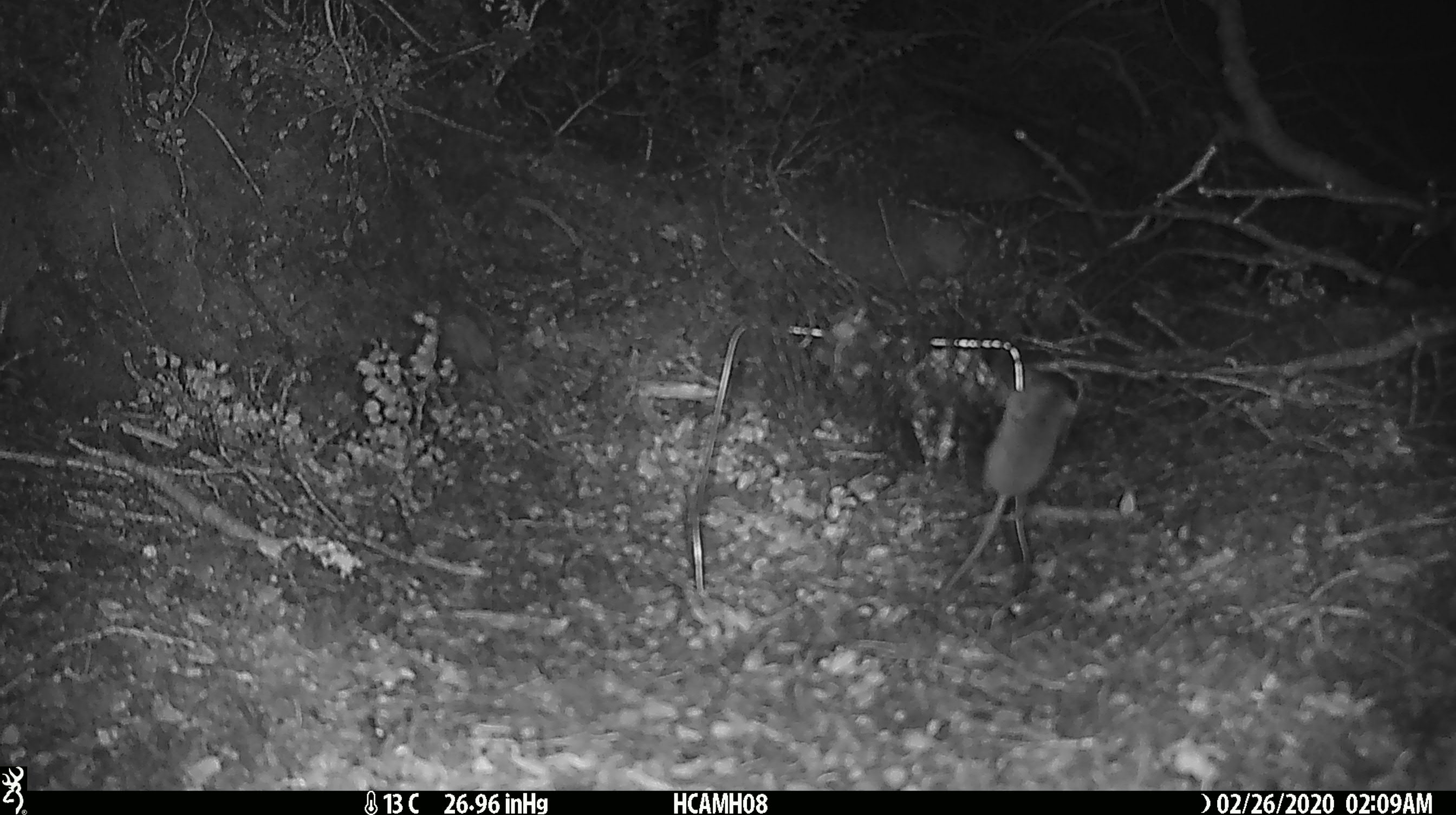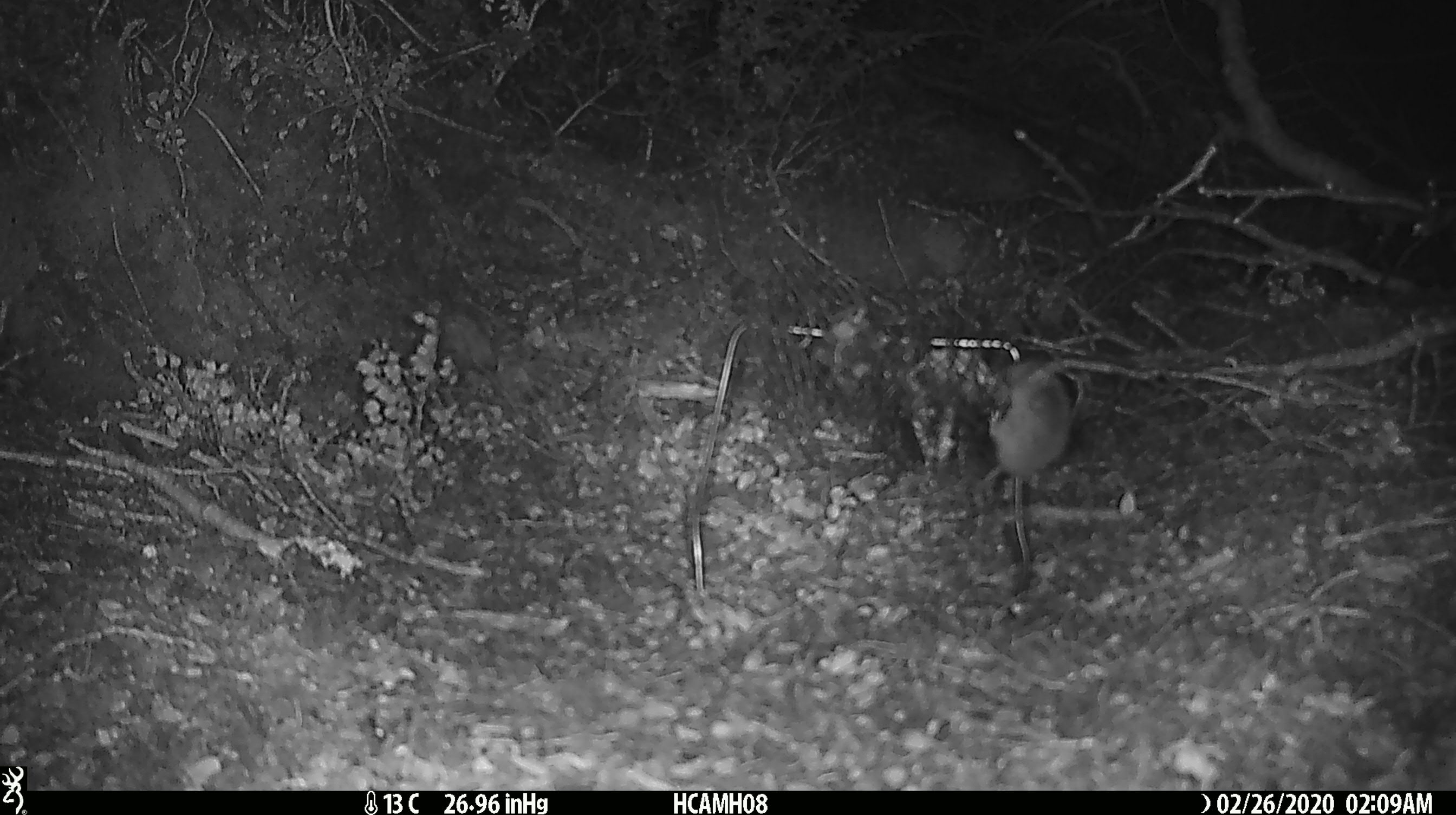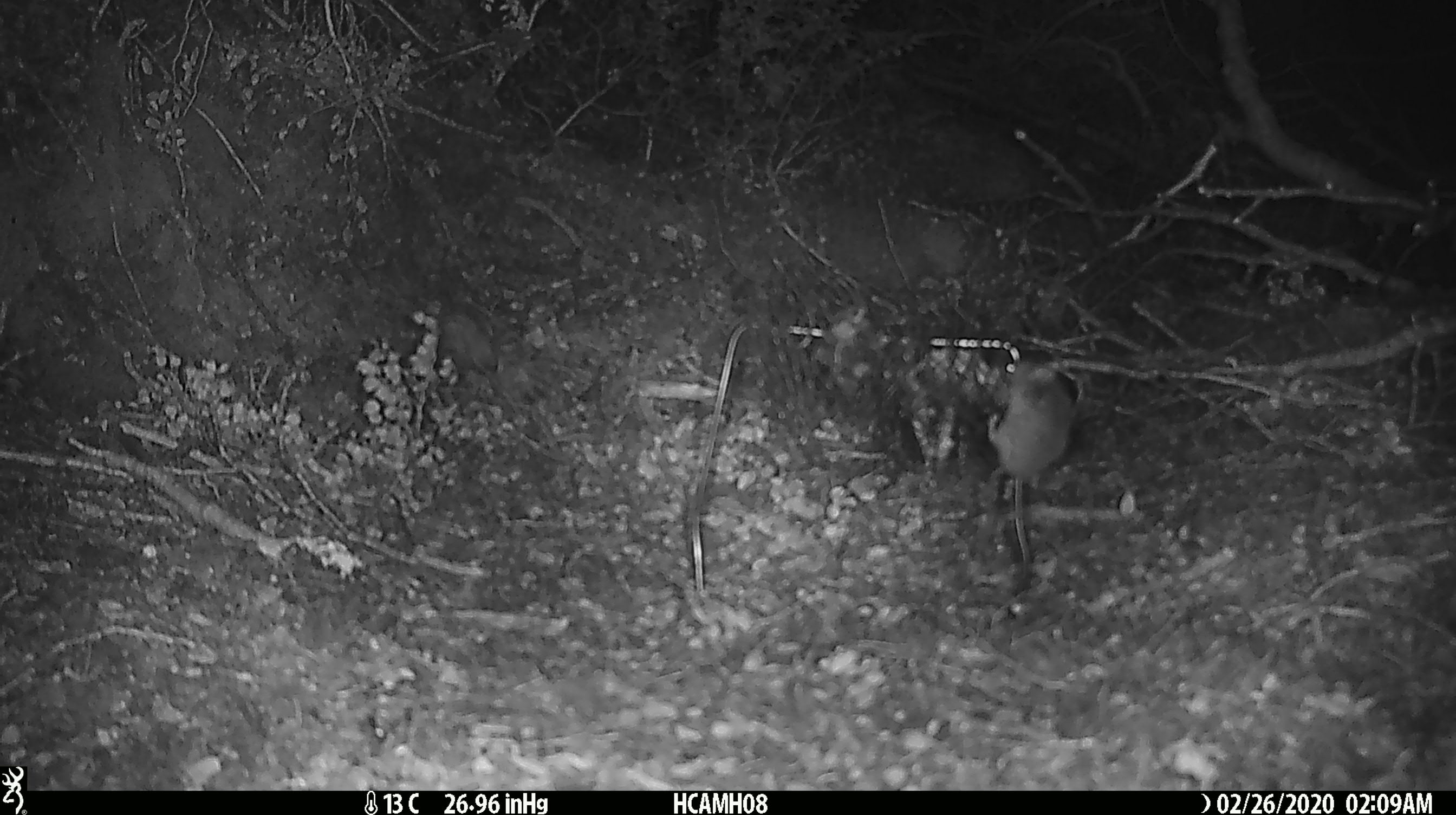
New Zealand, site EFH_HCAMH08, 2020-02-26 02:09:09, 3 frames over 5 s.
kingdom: Animalia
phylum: Chordata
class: Mammalia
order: Rodentia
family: Muridae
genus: Mus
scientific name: Mus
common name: mouse